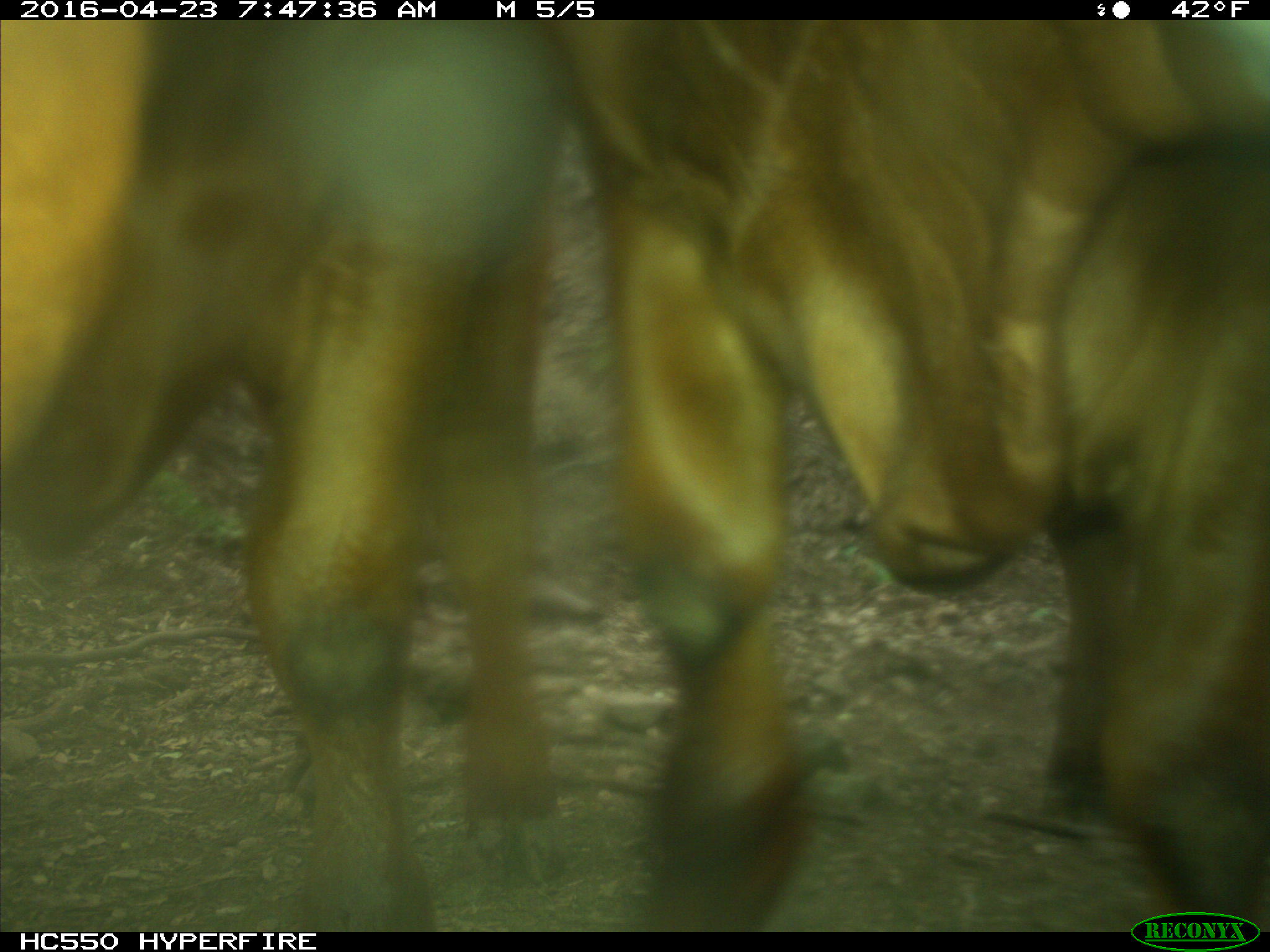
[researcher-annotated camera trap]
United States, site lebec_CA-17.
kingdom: Animalia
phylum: Chordata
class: Mammalia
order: Artiodactyla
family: Bovidae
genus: Bos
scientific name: Bos taurus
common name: domestic cow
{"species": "Bos taurus (domestic cow)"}